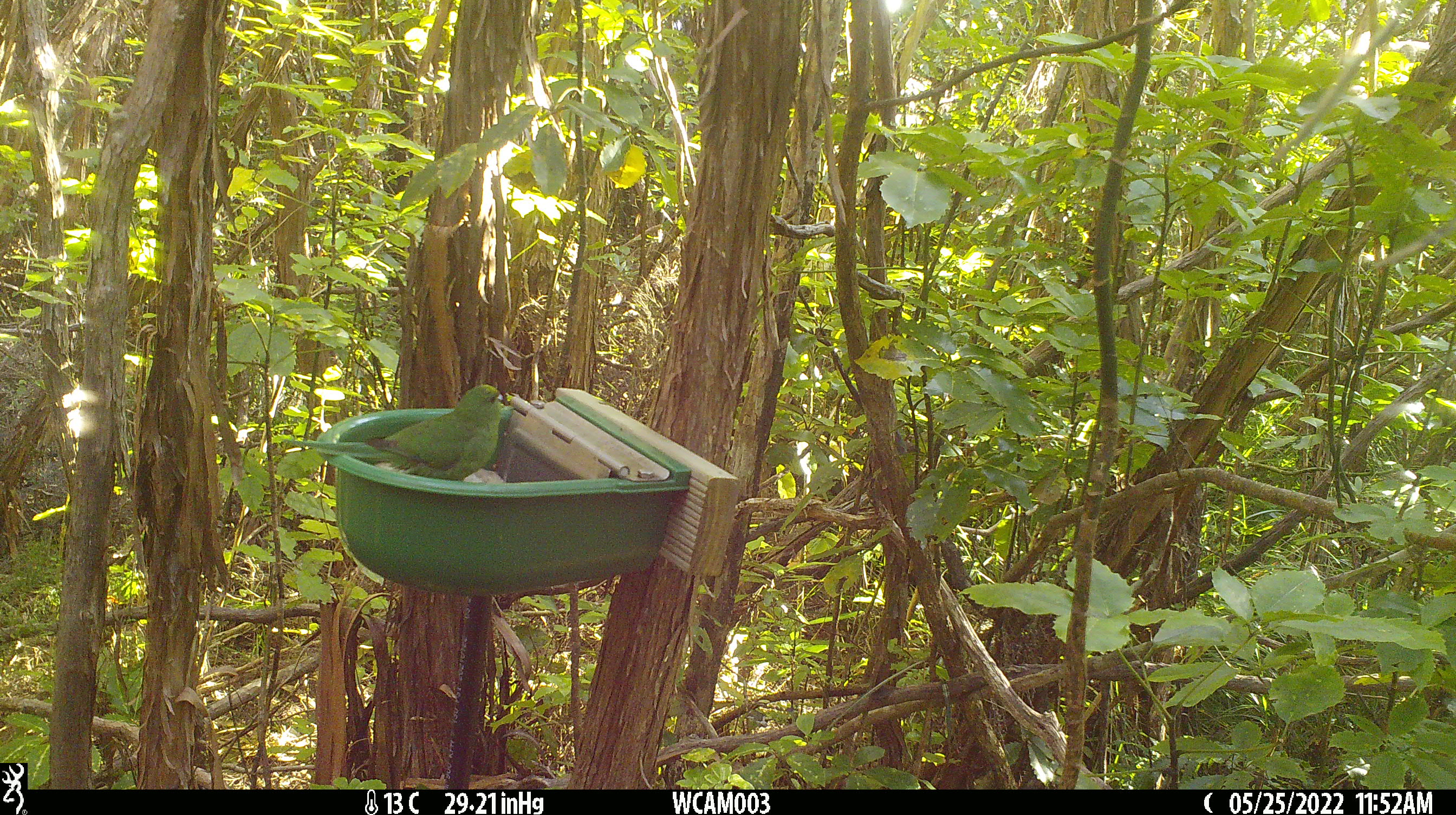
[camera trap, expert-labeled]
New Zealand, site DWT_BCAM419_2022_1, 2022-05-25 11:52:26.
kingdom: Animalia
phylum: Chordata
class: Aves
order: Psittaciformes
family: Psittaculidae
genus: Cyanoramphus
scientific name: Cyanoramphus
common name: parakeet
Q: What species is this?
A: Parakeet (Cyanoramphus).